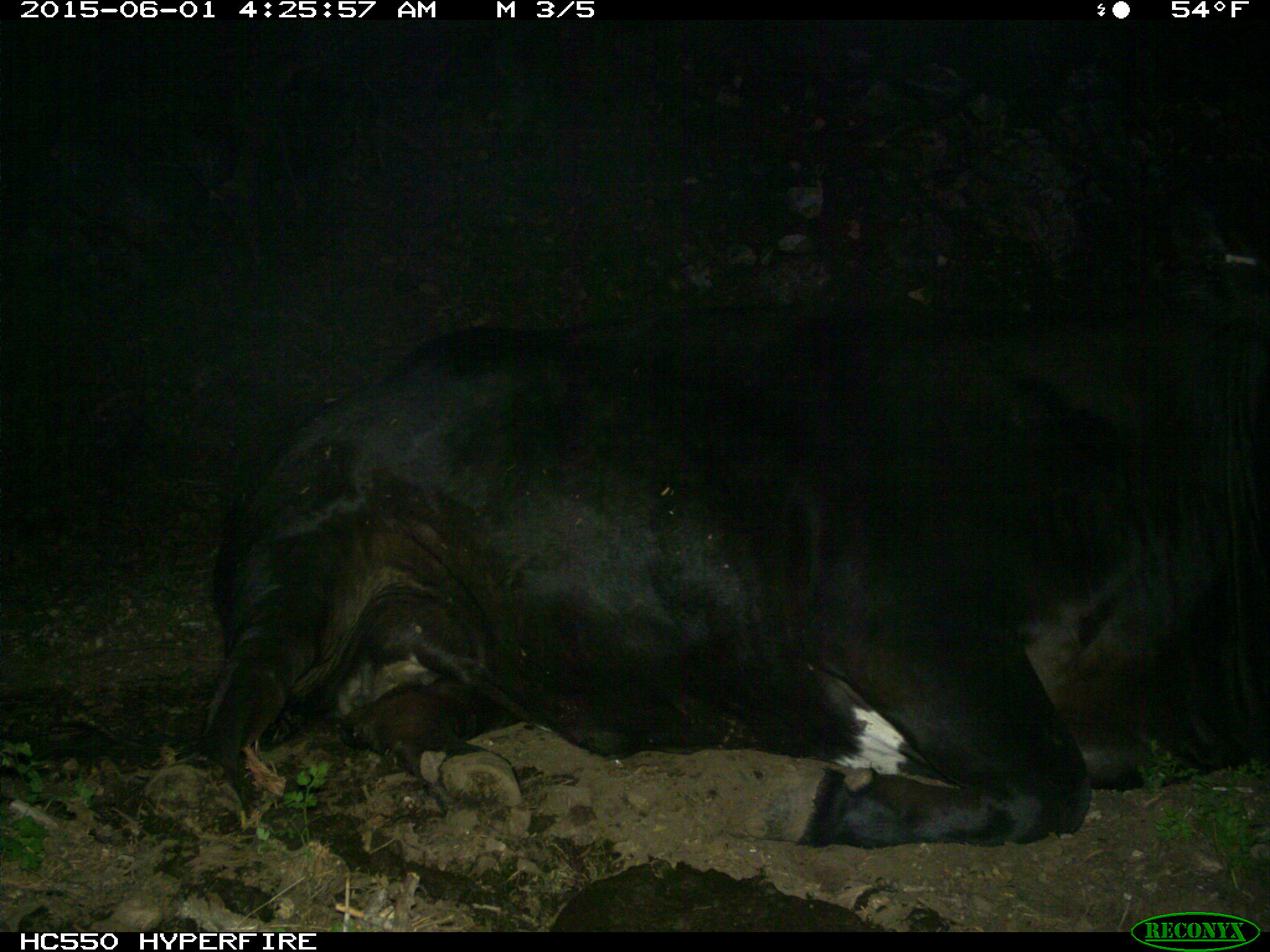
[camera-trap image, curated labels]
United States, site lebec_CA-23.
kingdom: Animalia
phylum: Chordata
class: Mammalia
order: Artiodactyla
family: Bovidae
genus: Bos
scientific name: Bos taurus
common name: domestic cow